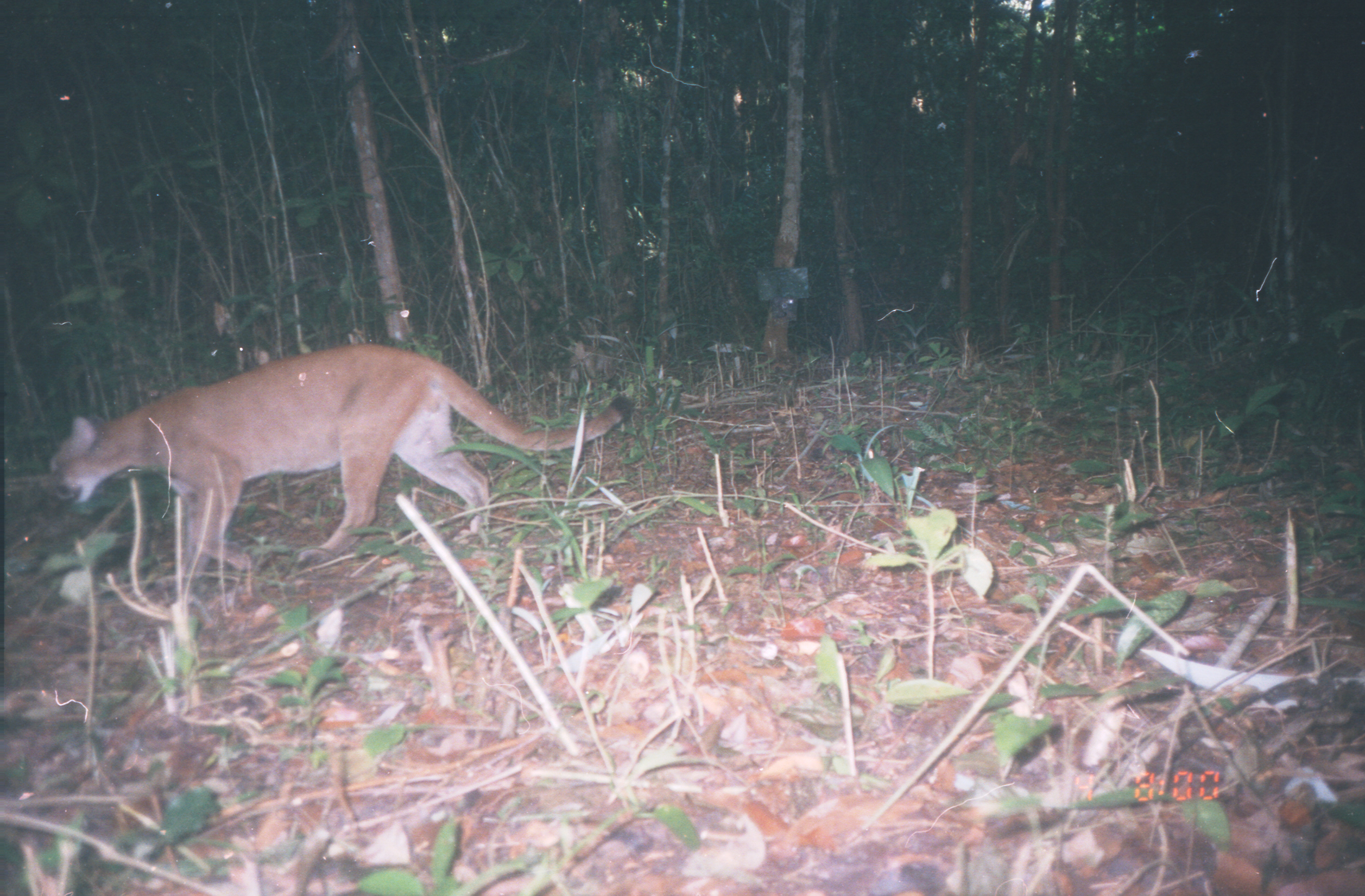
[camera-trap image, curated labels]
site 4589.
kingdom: Animalia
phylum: Chordata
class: Mammalia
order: Carnivora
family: Felidae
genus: Puma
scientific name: Puma concolor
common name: mountain lion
Puma concolor (mountain lion).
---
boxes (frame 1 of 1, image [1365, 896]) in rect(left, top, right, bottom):
puma concolor: rect(46, 340, 635, 580)